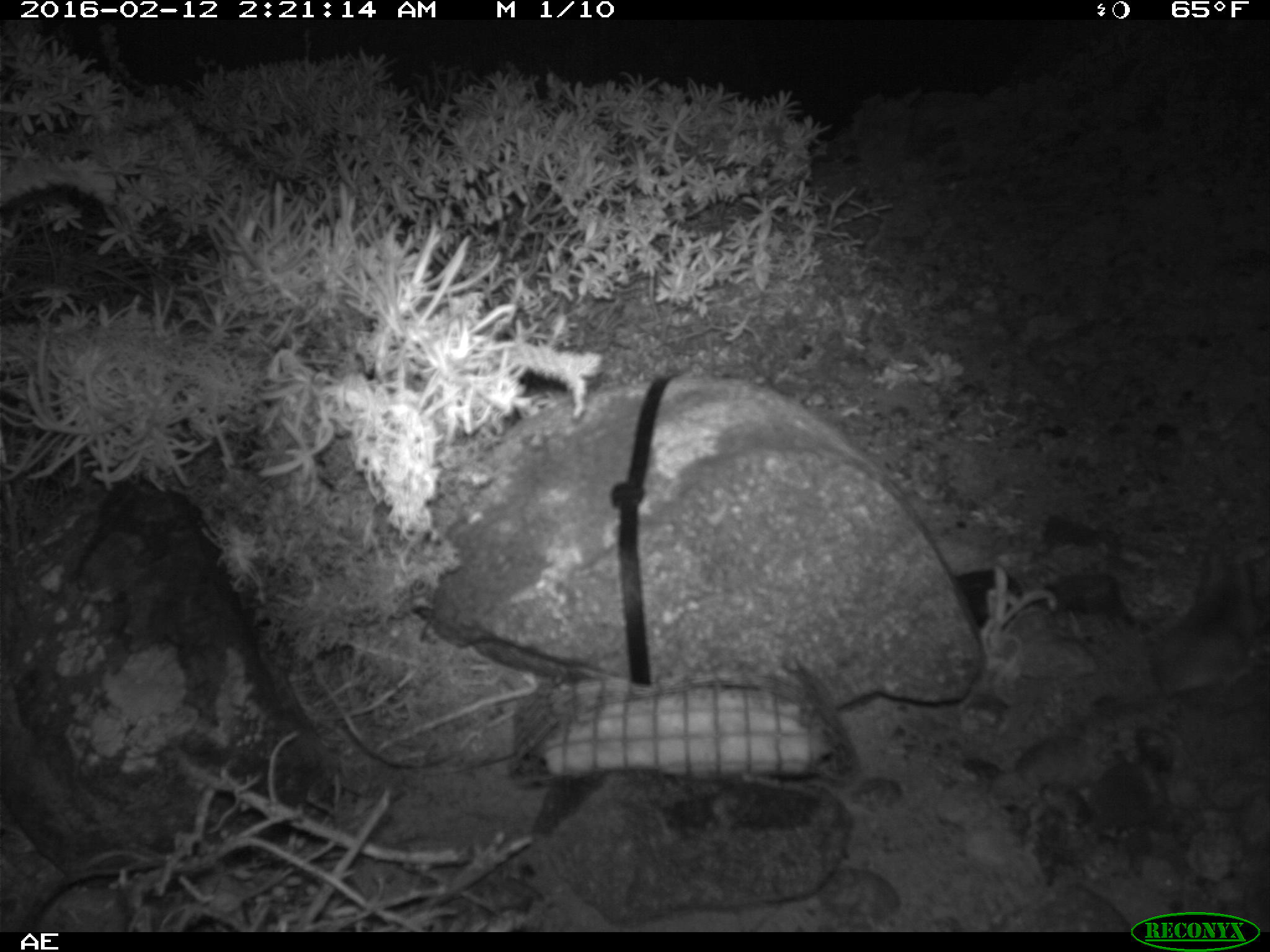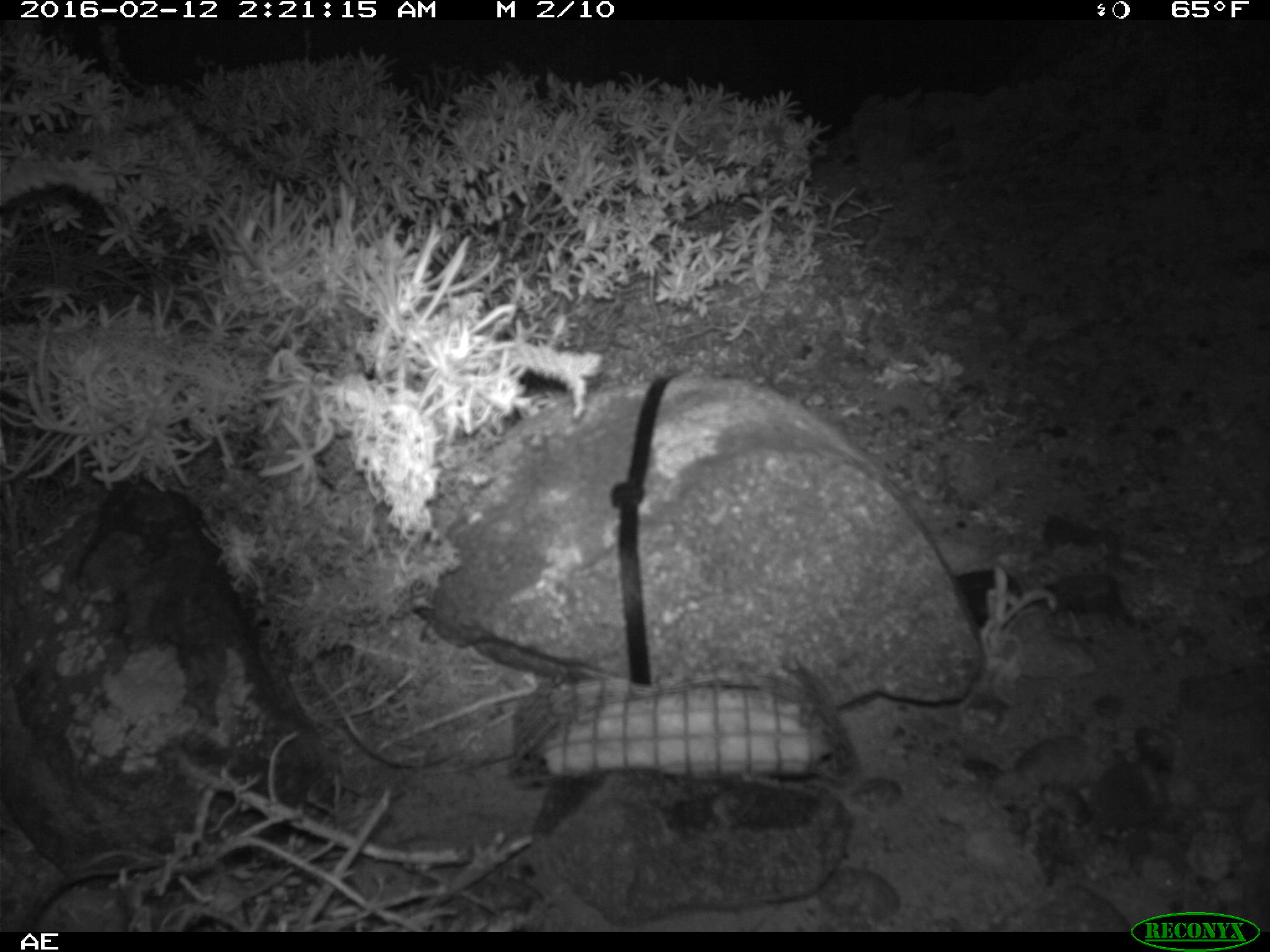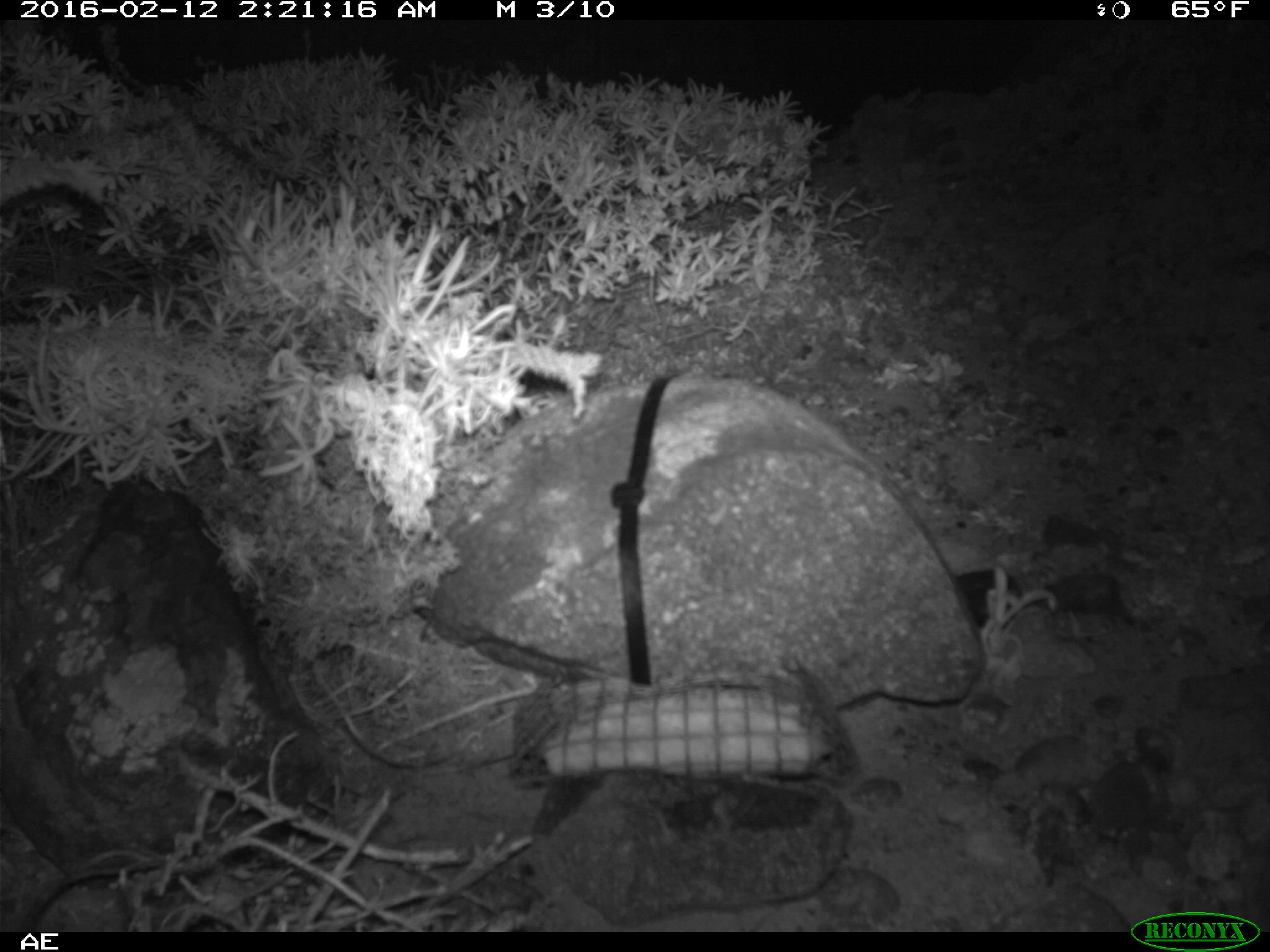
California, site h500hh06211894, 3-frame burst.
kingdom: Animalia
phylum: Chordata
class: Mammalia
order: Rodentia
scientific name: Rodentia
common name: rodent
Rodent (Rodentia).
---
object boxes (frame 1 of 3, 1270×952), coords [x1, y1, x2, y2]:
rodent: [1150, 539, 1268, 700]